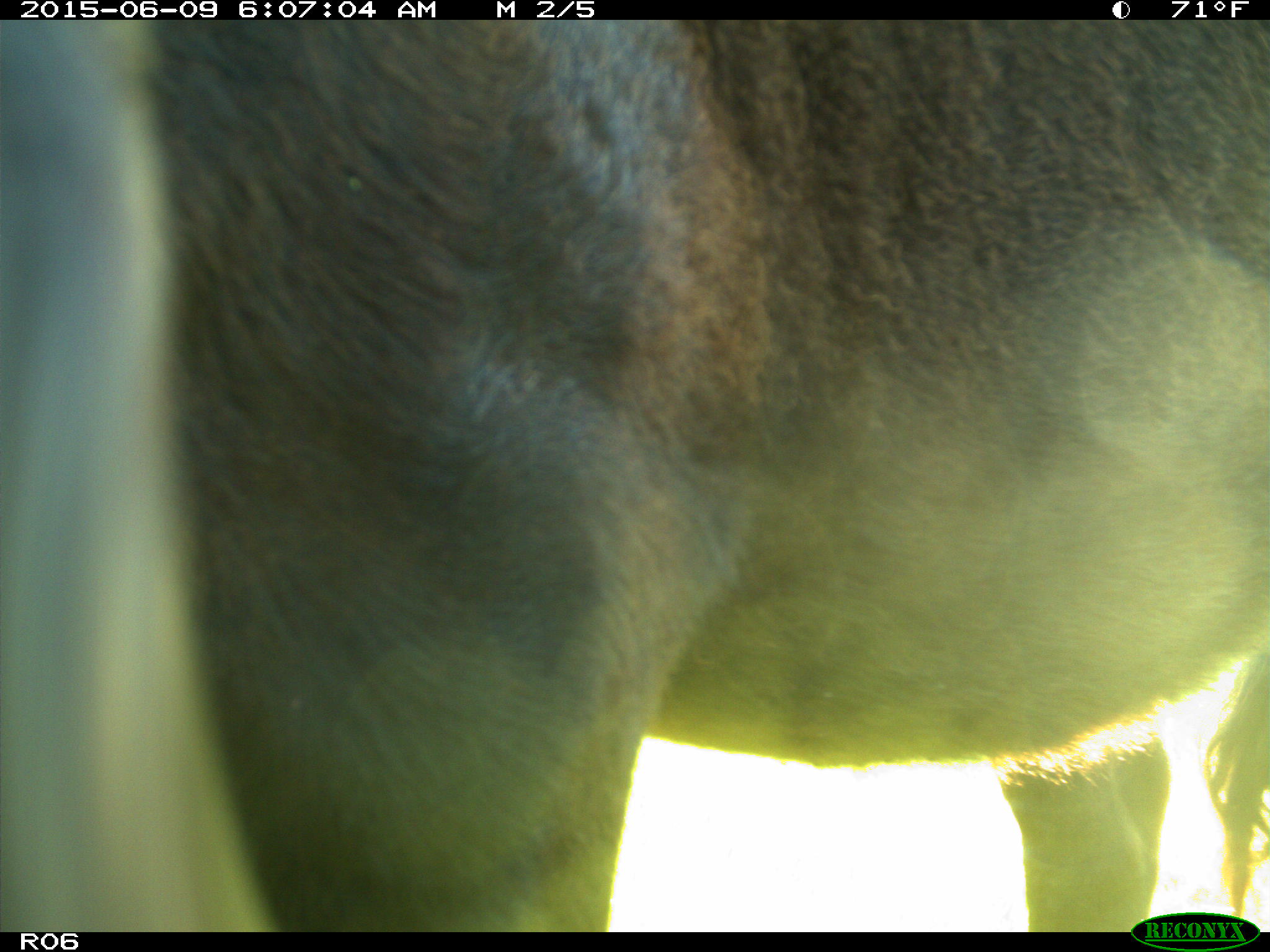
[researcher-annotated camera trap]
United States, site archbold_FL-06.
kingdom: Animalia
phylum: Chordata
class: Mammalia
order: Artiodactyla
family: Bovidae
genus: Bos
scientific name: Bos taurus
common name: domestic cow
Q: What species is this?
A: Bos taurus (domestic cow).